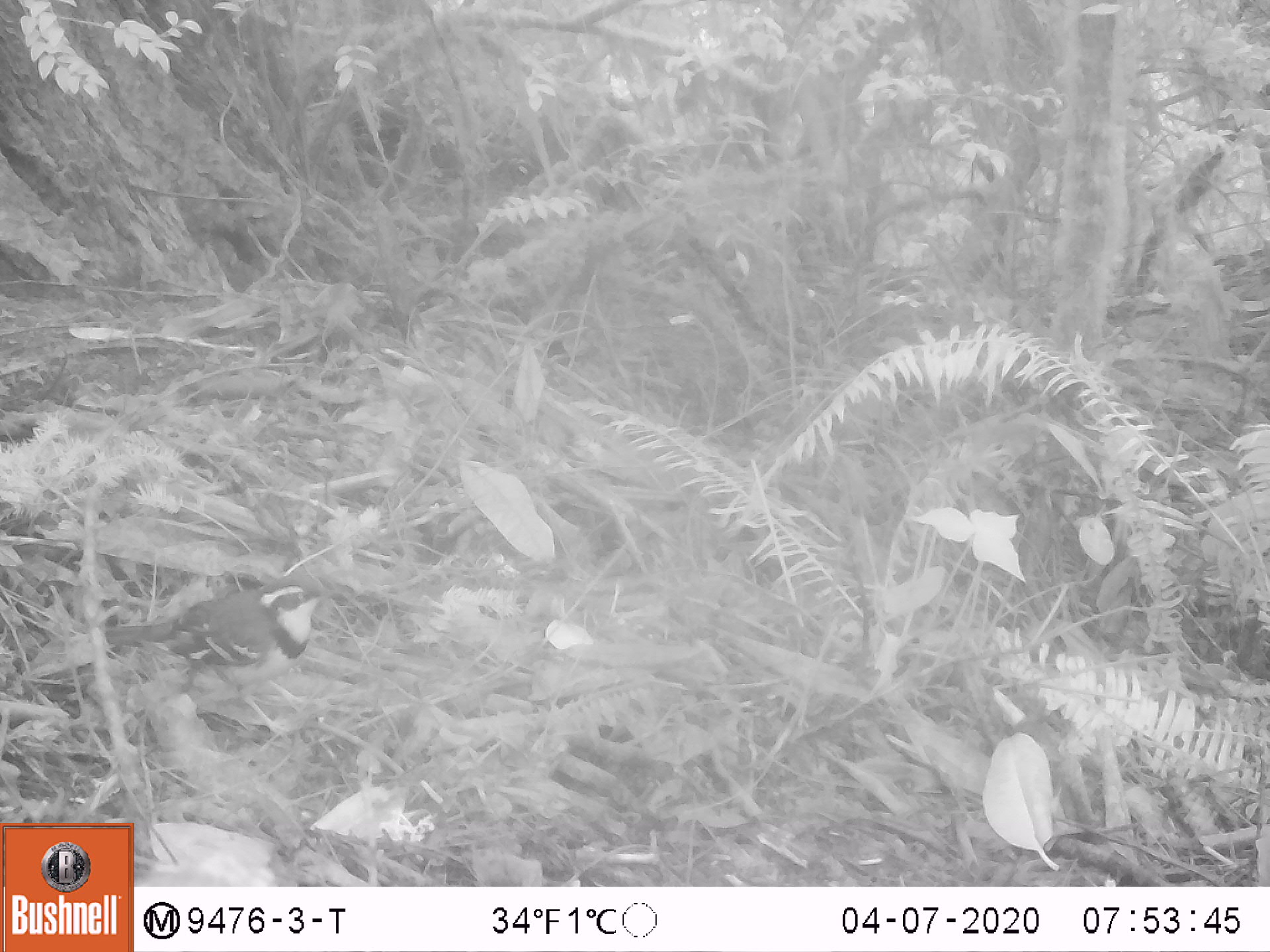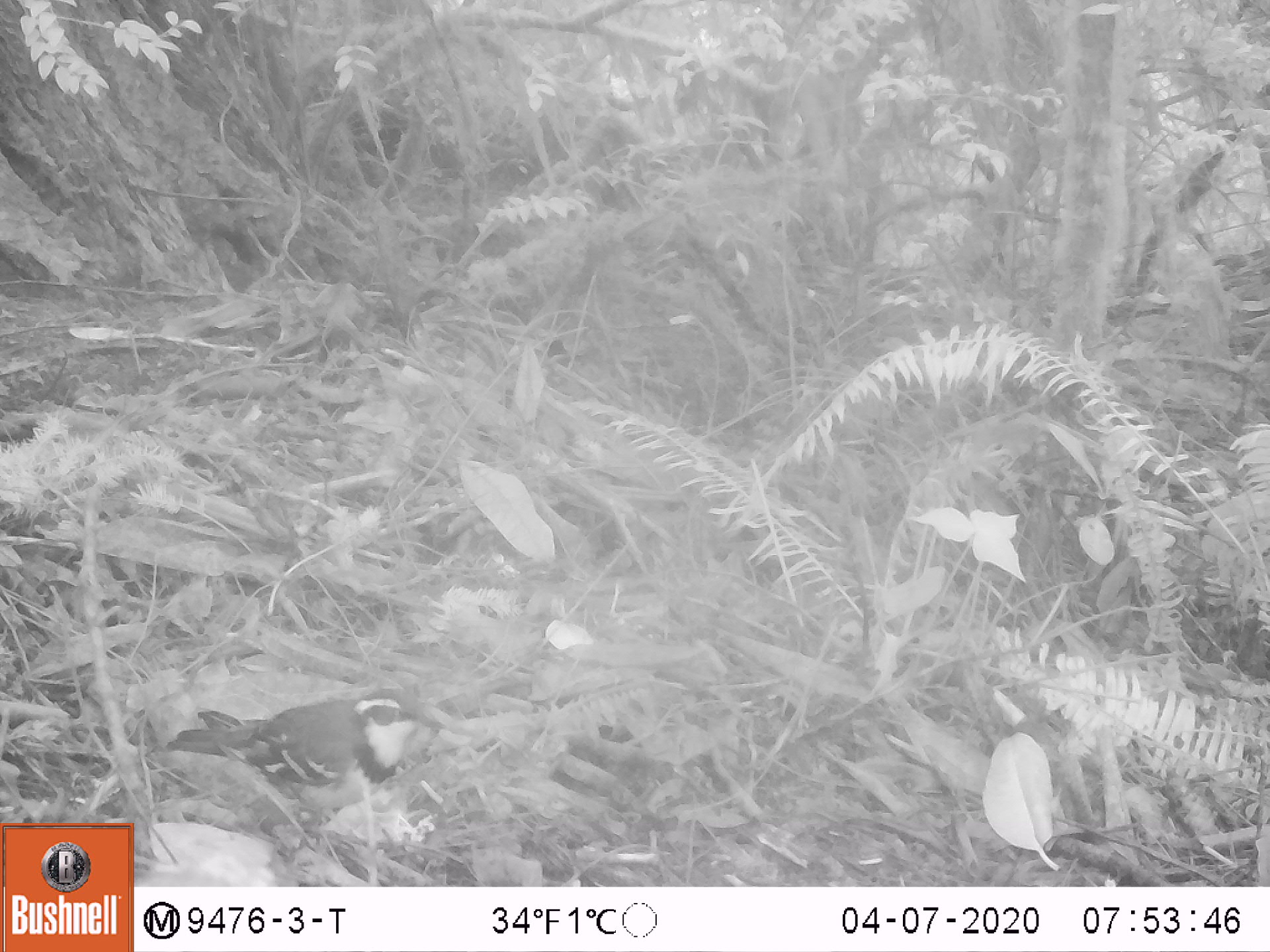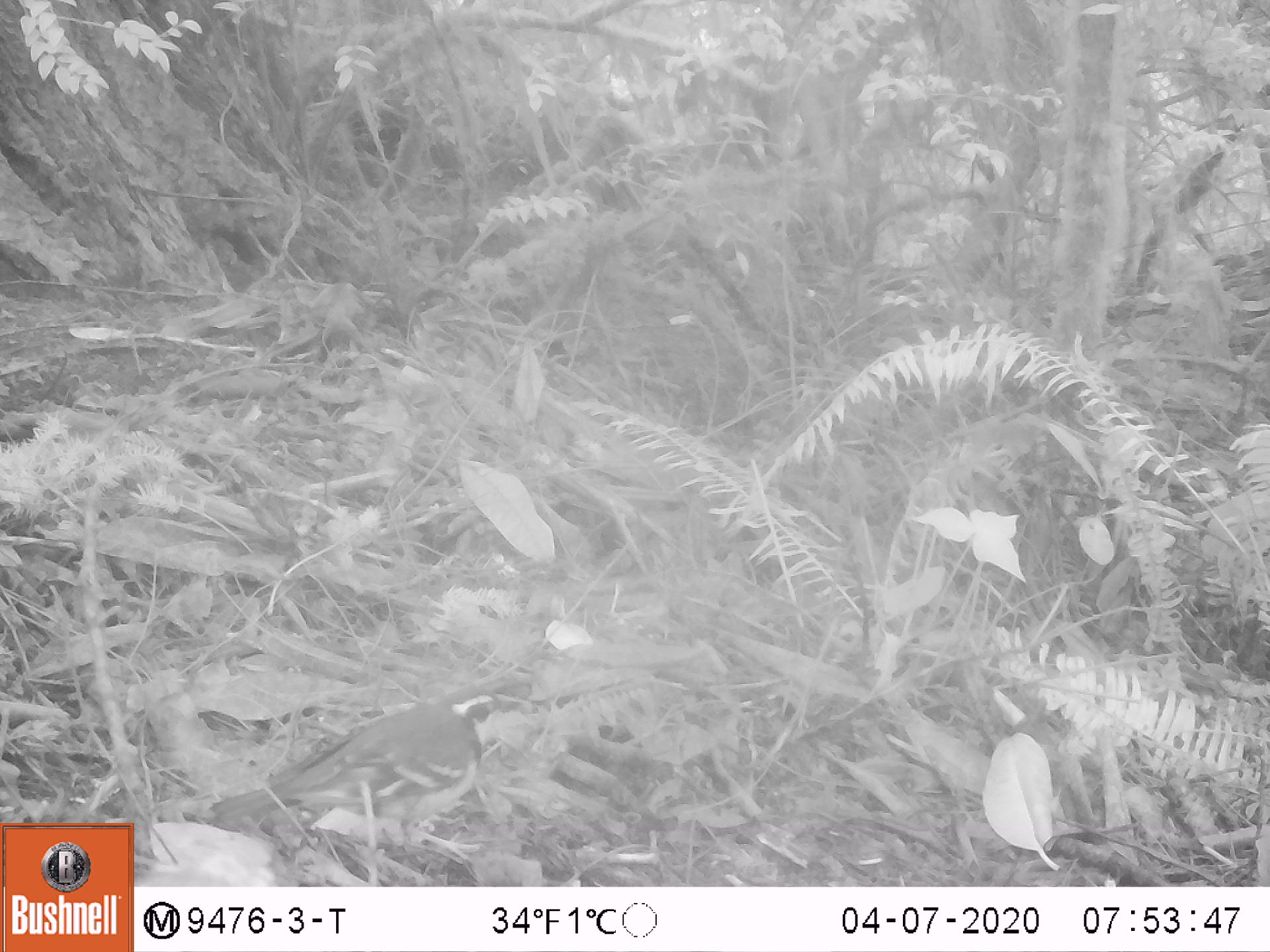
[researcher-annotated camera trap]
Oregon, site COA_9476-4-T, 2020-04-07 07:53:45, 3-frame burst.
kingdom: Animalia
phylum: Chordata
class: Aves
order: Passeriformes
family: Turdidae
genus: Ixoreus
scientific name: Ixoreus naevius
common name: varied thrush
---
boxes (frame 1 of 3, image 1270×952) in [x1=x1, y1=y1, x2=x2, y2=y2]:
varied thrush: [x1=101, y1=573, x2=340, y2=712]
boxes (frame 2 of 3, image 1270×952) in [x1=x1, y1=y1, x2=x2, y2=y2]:
varied thrush: [x1=151, y1=691, x2=441, y2=833]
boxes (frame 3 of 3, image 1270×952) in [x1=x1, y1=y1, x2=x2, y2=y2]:
varied thrush: [x1=208, y1=686, x2=518, y2=860]